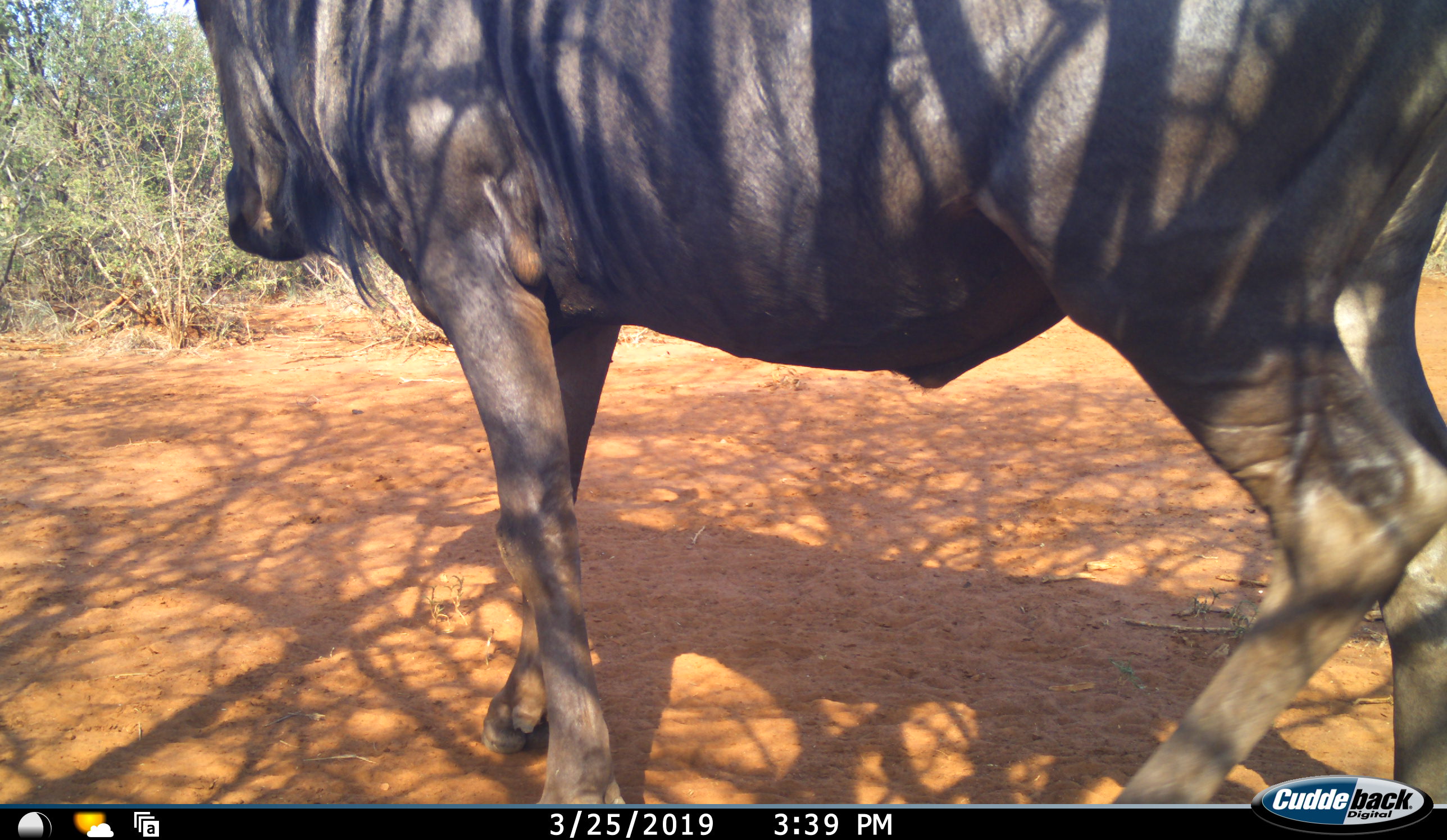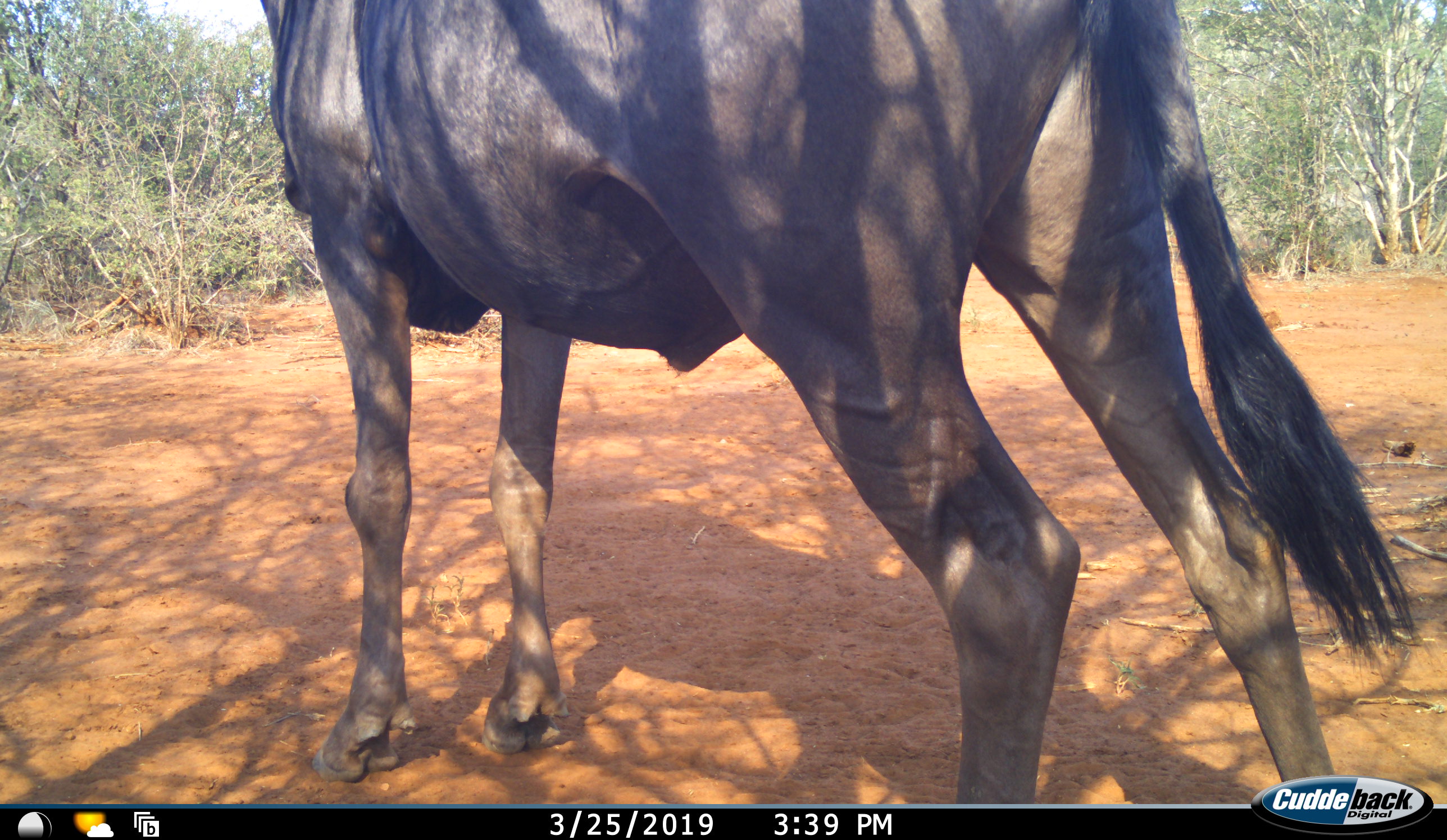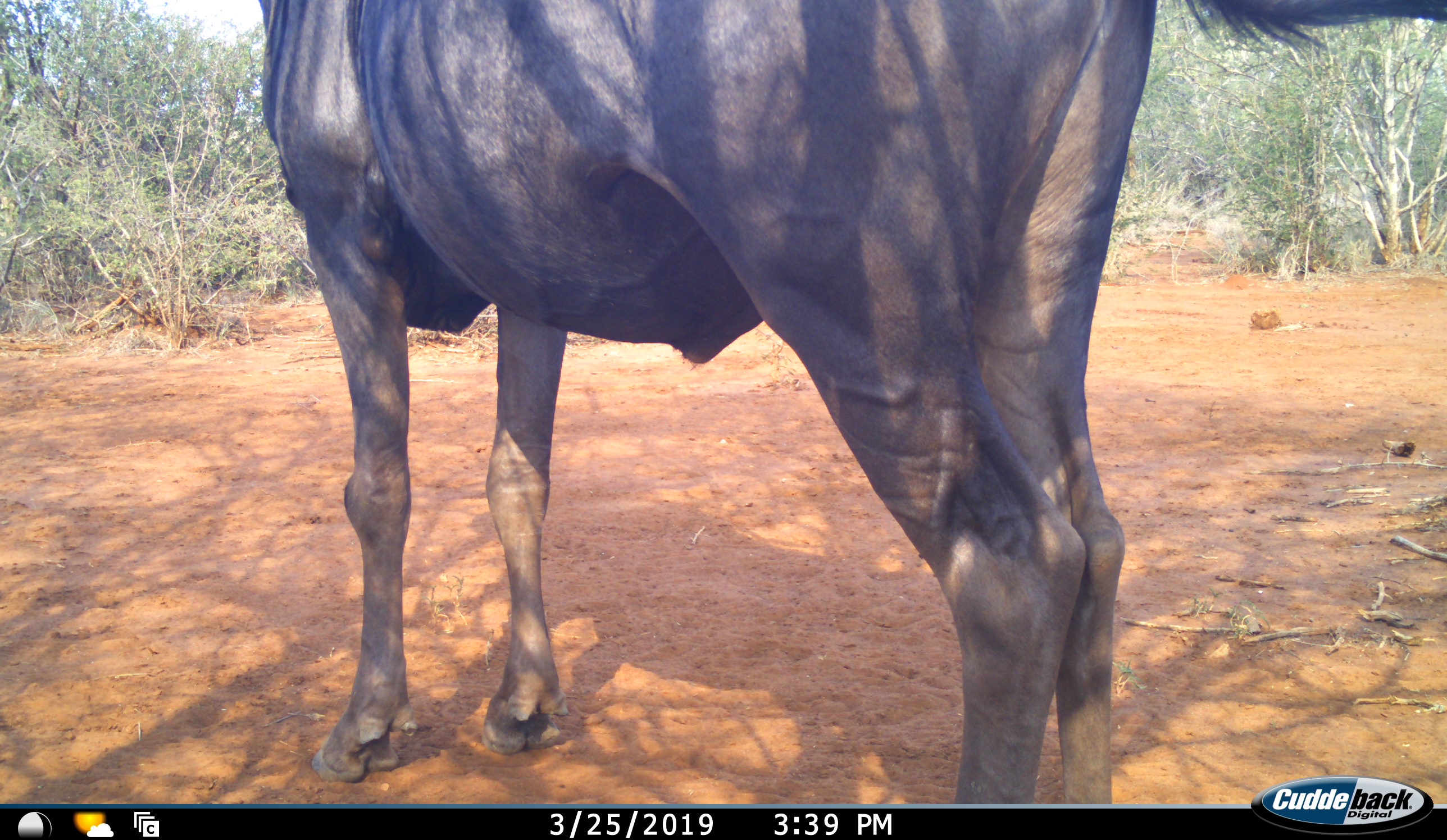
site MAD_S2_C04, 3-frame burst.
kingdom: Animalia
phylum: Chordata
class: Mammalia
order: Artiodactyla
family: Bovidae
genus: Connochaetes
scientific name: Connochaetes taurinus taurinus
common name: blue wildebeest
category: wildebeestblue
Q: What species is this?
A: Wildebeestblue (blue wildebeest) (Connochaetes taurinus taurinus).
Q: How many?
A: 1.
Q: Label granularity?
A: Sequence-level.